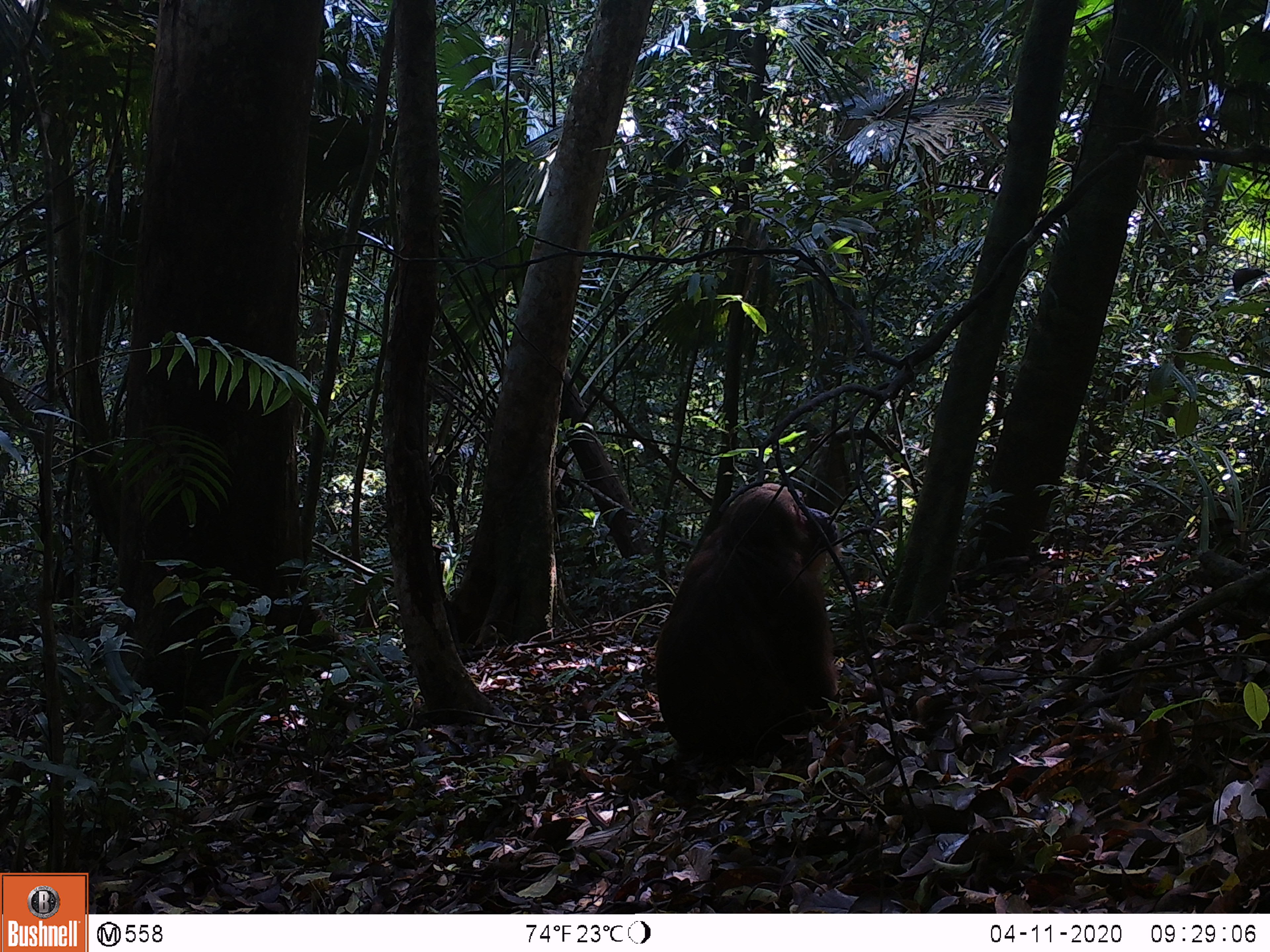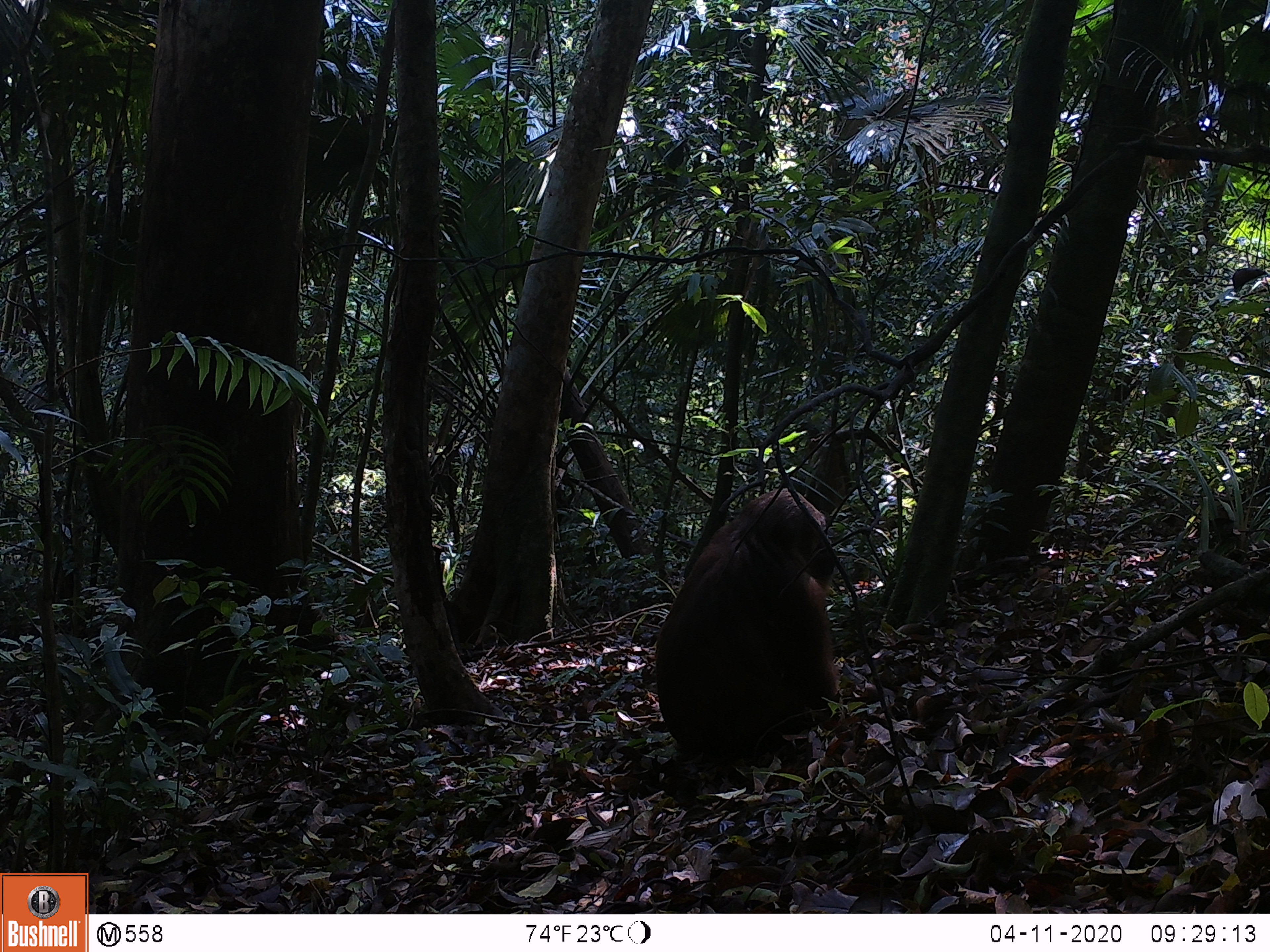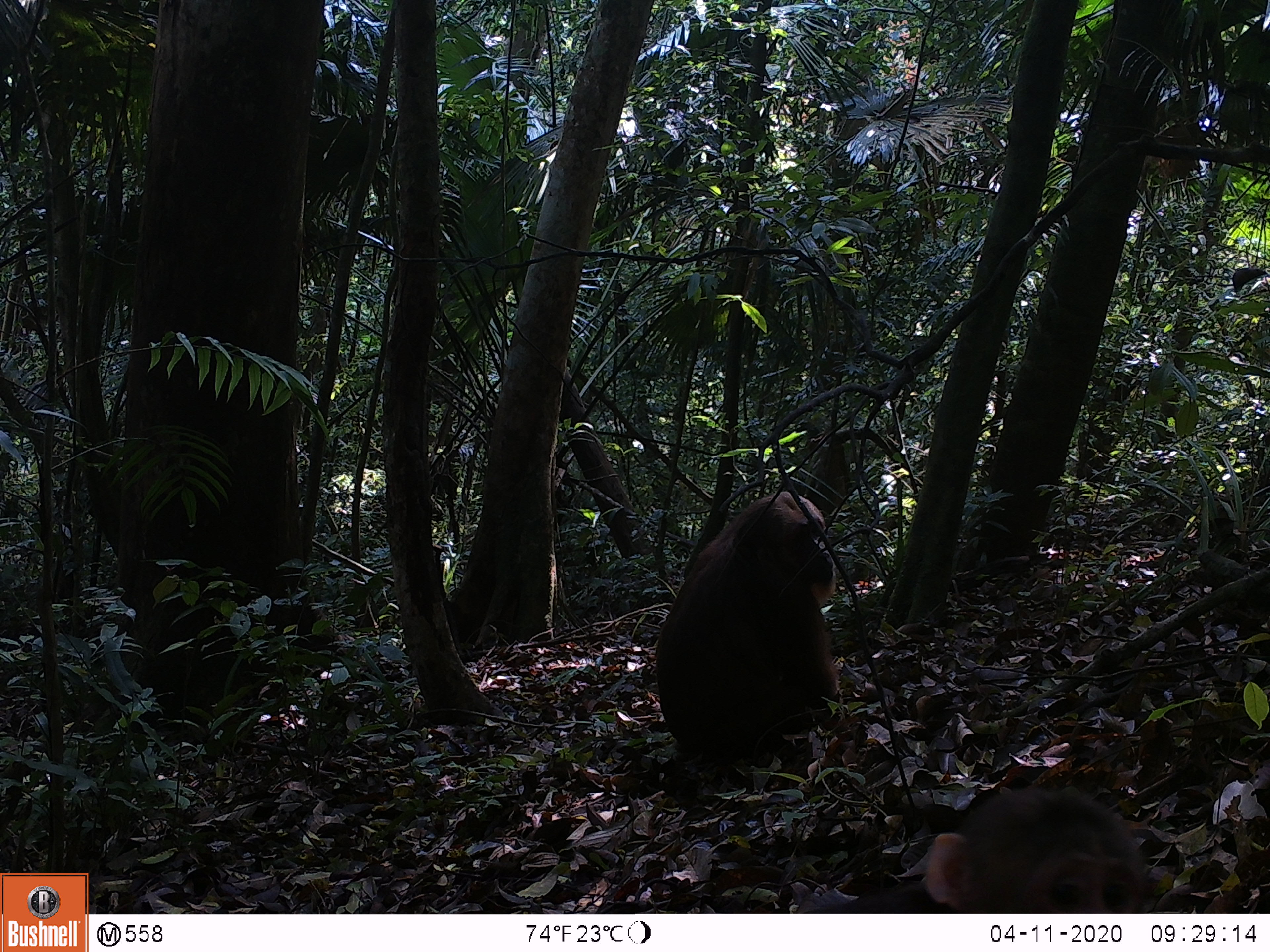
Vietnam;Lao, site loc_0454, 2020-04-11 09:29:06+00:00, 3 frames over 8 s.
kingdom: Animalia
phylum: Chordata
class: Mammalia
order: Primates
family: Cercopithecidae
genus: Macaca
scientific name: Macaca arctoides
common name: stump-tailed macaque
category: stump tailed macaque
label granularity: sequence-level